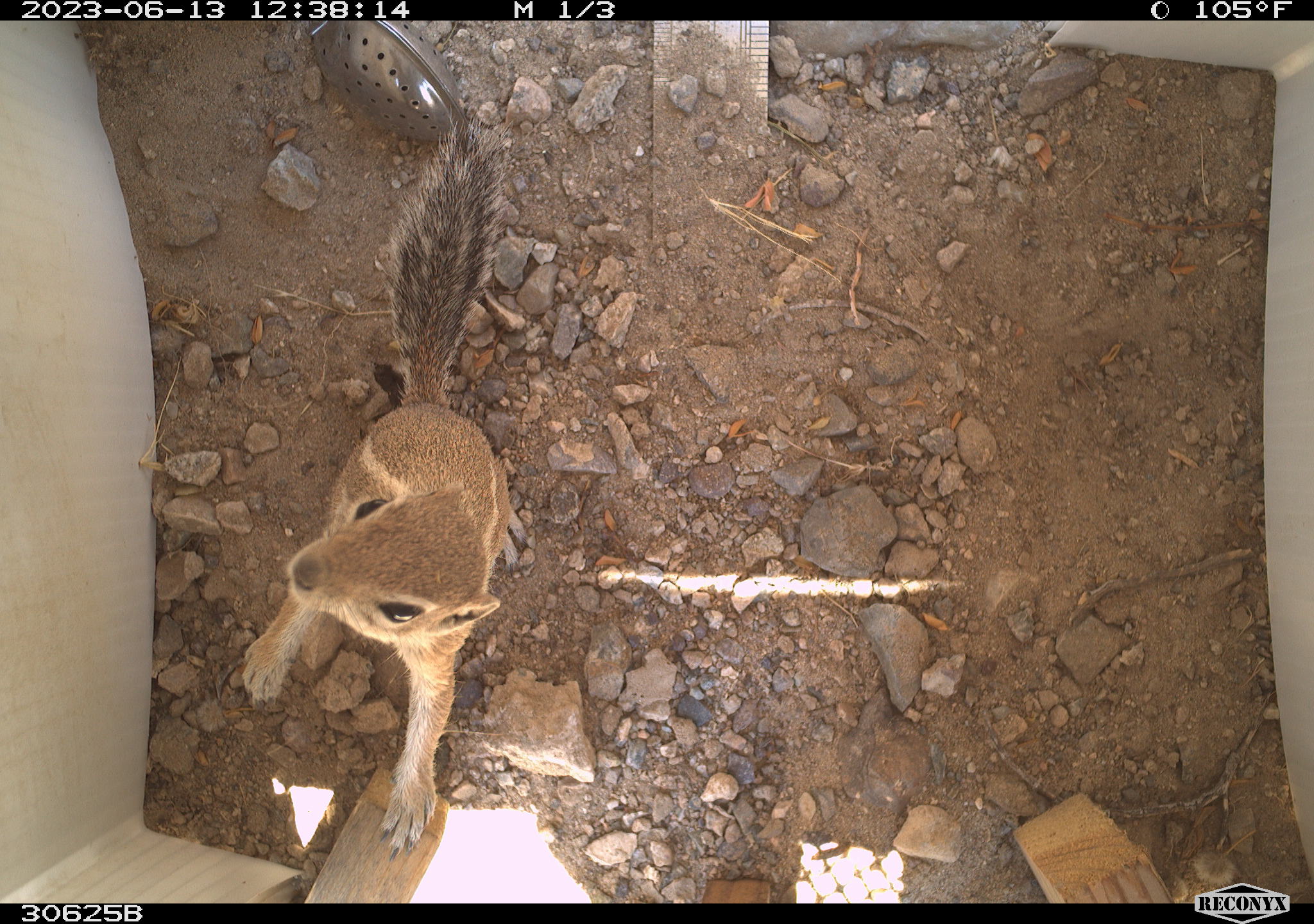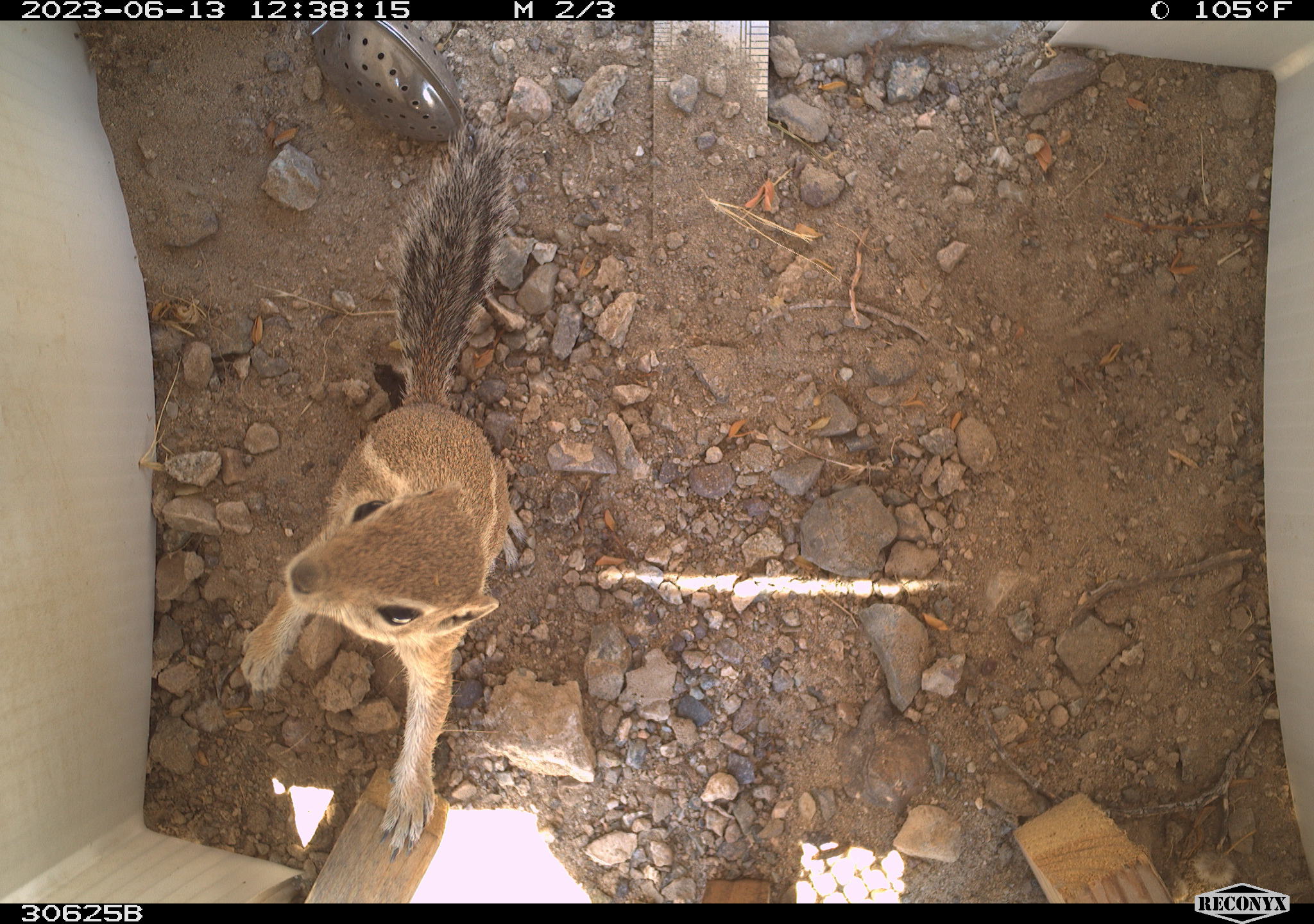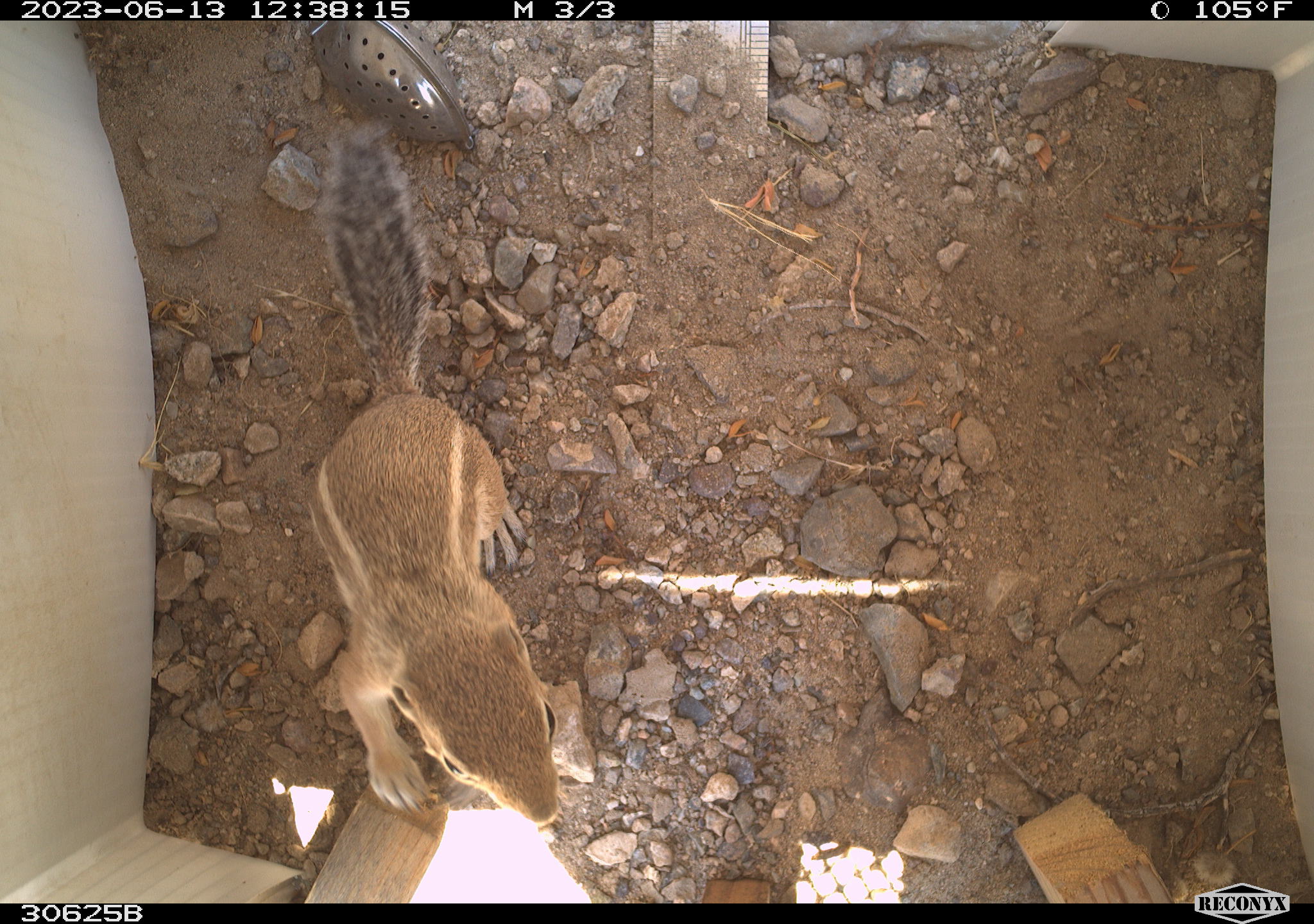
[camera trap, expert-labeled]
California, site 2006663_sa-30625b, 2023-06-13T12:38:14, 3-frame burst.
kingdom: Animalia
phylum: Chordata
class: Mammalia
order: Rodentia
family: Sciuridae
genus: Ammospermophilus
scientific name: Ammospermophilus leucurus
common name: white-tailed antelope squirrel